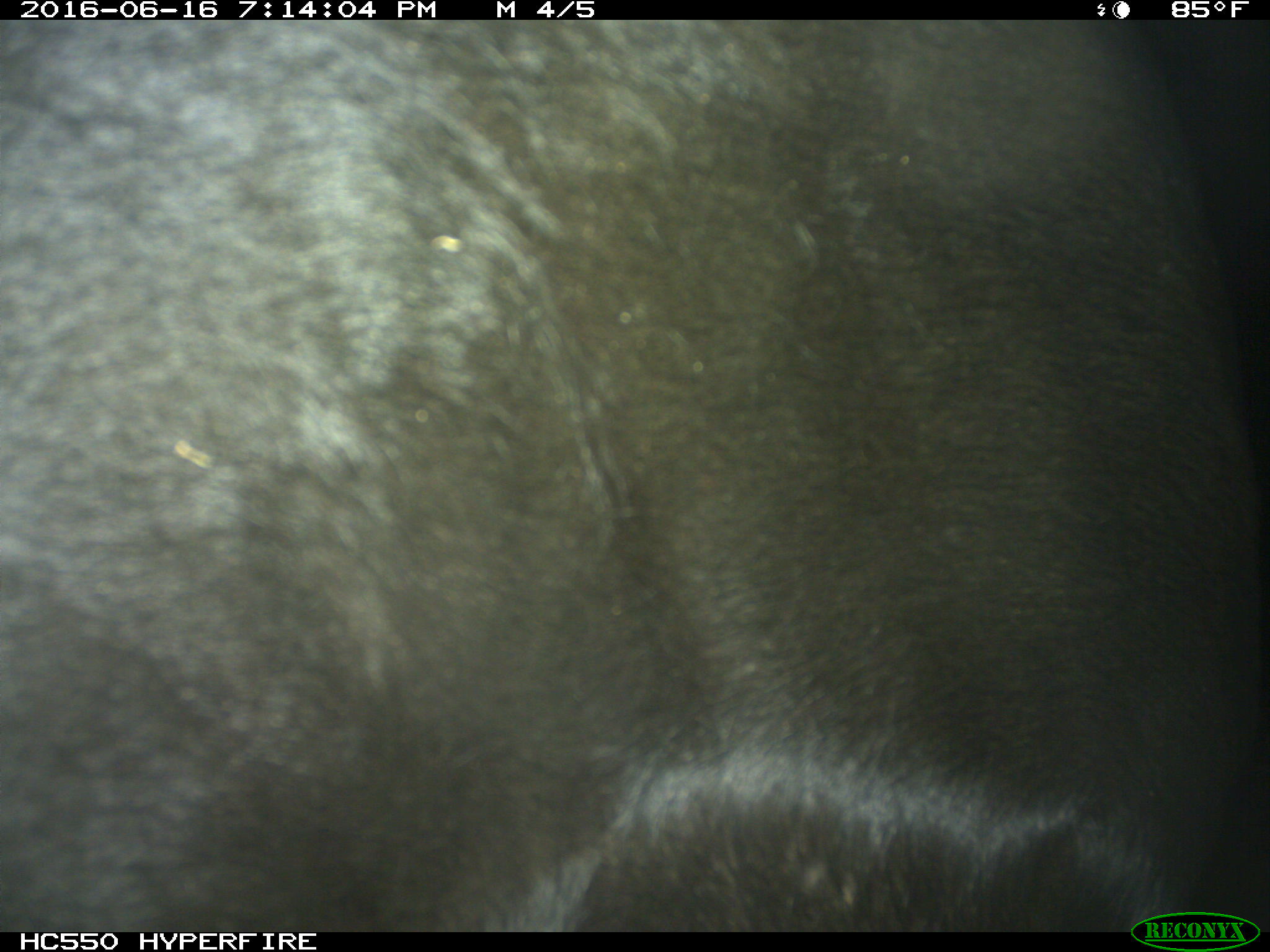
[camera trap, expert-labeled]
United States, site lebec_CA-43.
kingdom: Animalia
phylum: Chordata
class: Mammalia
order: Artiodactyla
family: Bovidae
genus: Bos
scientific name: Bos taurus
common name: domestic cow